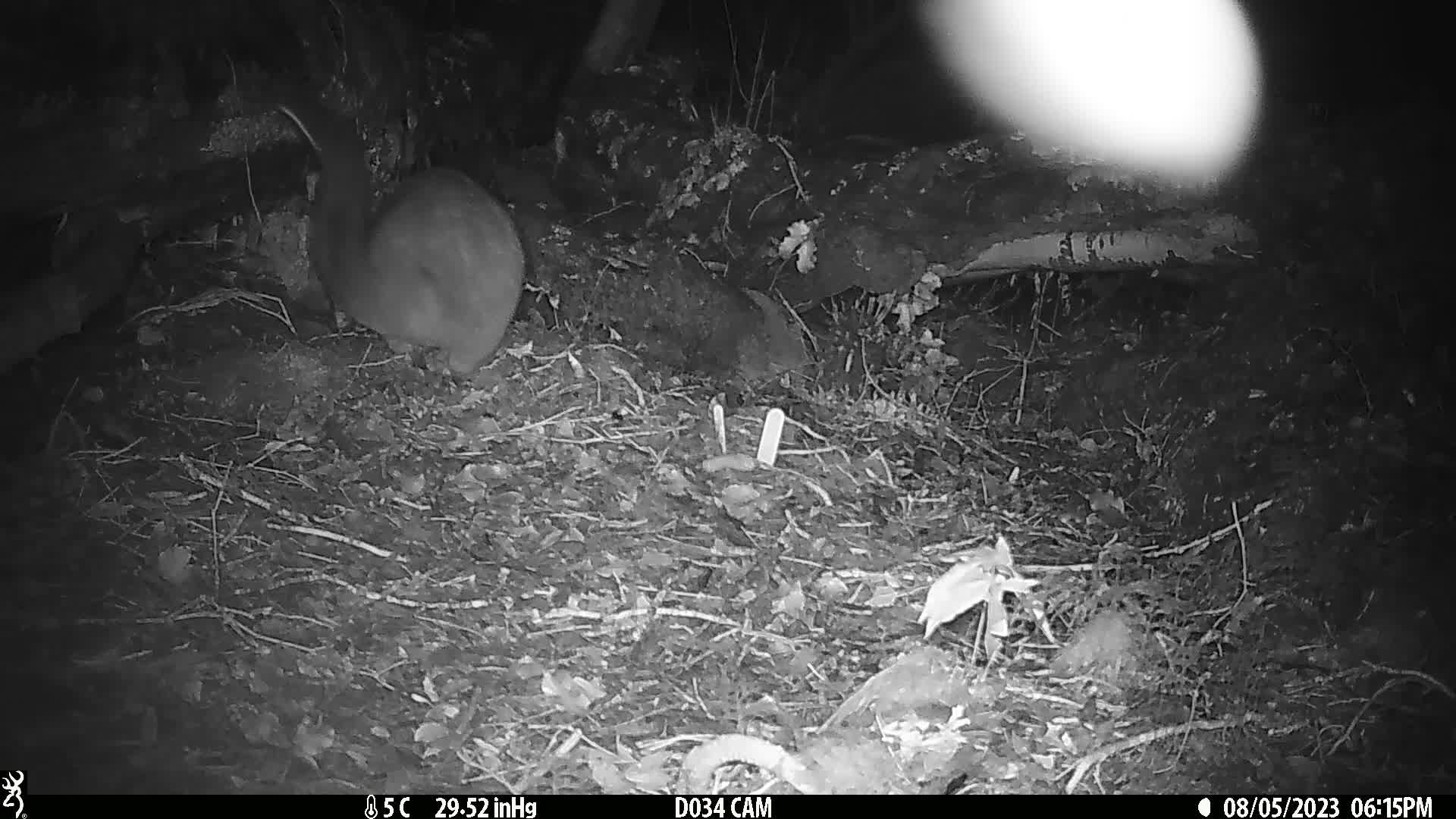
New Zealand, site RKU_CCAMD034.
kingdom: Animalia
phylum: Chordata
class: Mammalia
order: Diprotodontia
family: Phalangeridae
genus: Trichosurus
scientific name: Trichosurus vulpecula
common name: common brushtail possum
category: possum